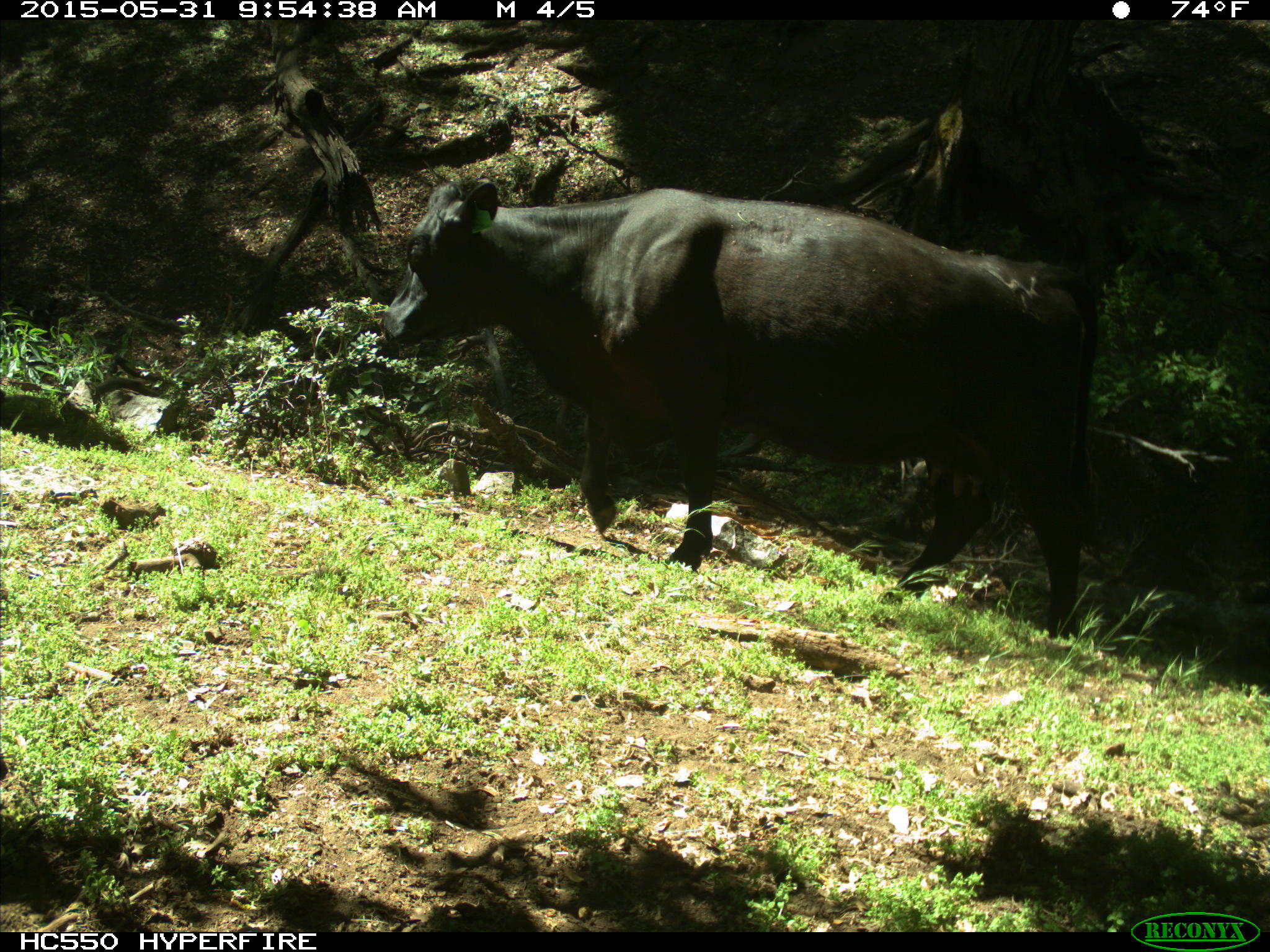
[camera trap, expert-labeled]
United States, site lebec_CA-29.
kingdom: Animalia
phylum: Chordata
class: Mammalia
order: Artiodactyla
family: Bovidae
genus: Bos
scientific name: Bos taurus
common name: domestic cow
Bos taurus (domestic cow).